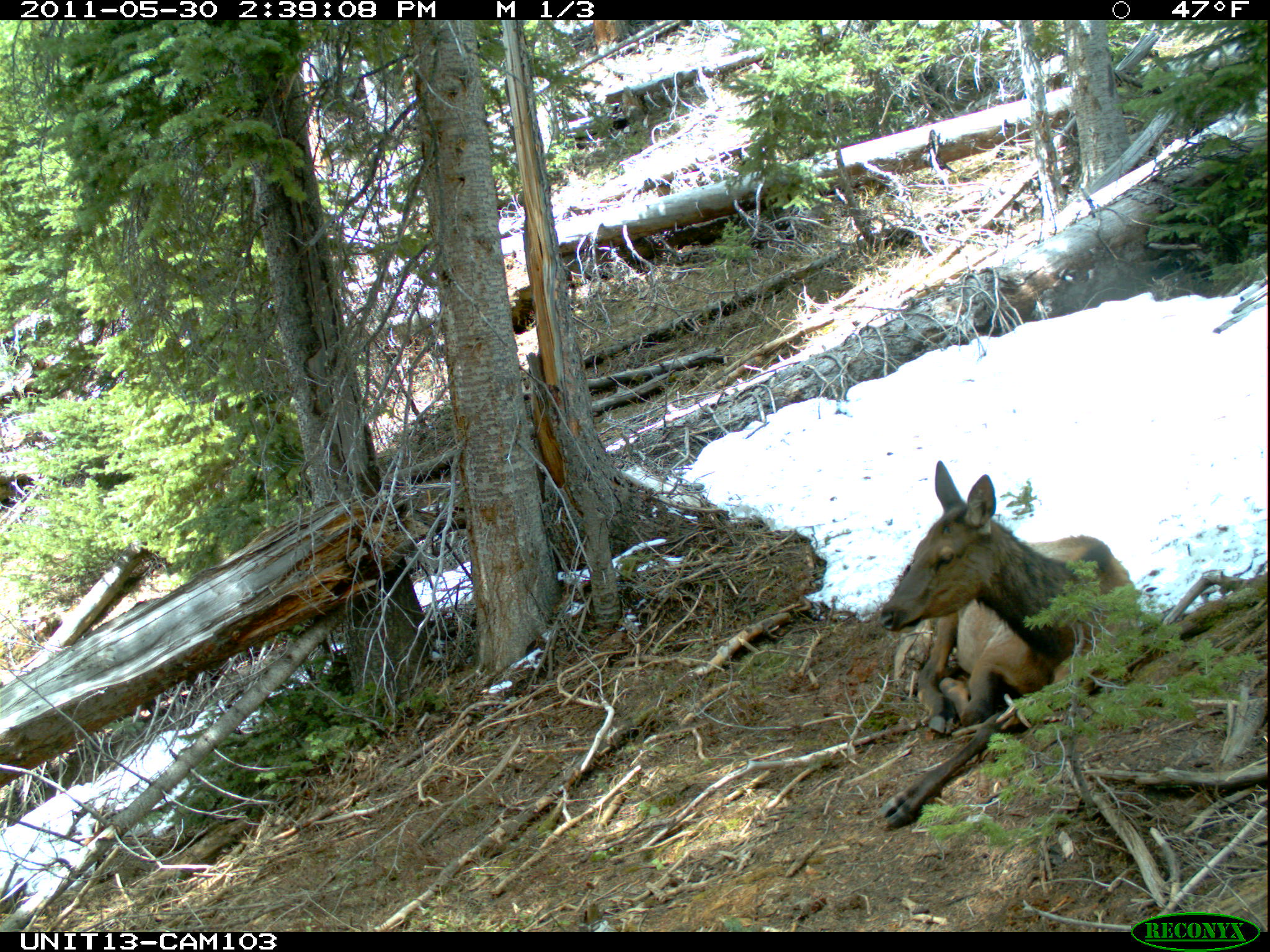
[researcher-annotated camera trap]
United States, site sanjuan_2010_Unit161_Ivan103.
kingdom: Animalia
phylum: Chordata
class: Mammalia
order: Artiodactyla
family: Cervidae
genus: Cervus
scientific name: Cervus elaphus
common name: red deer